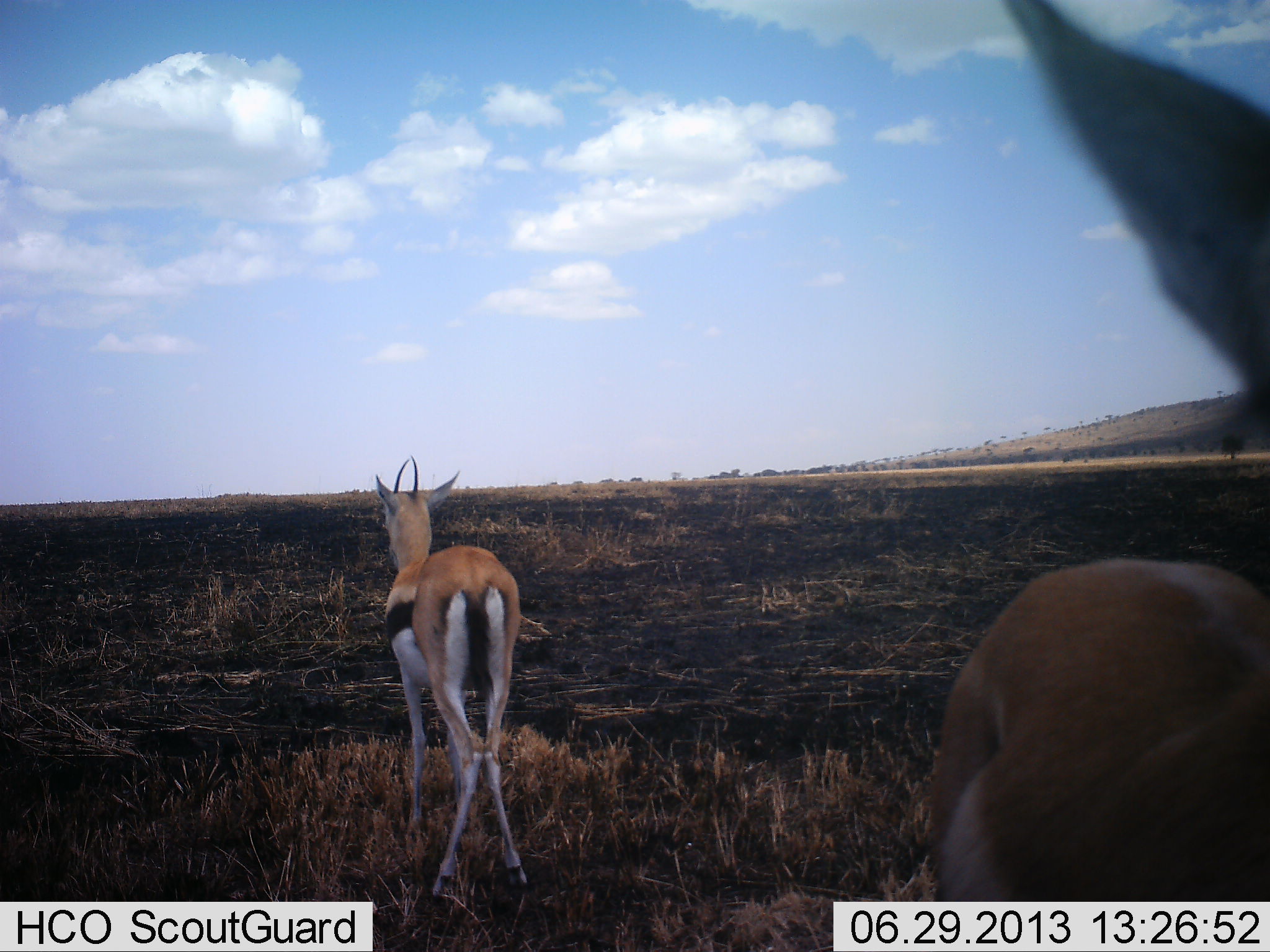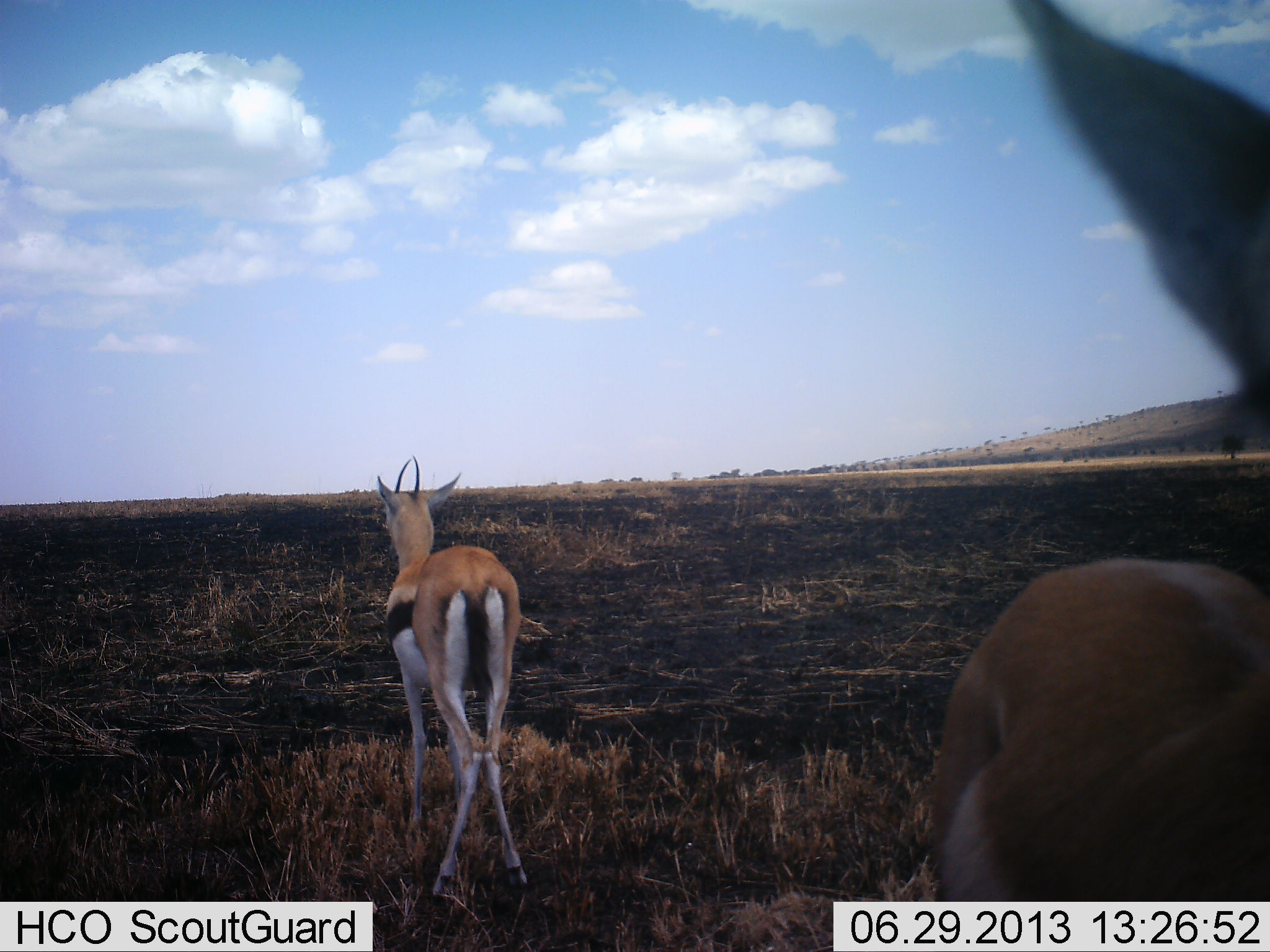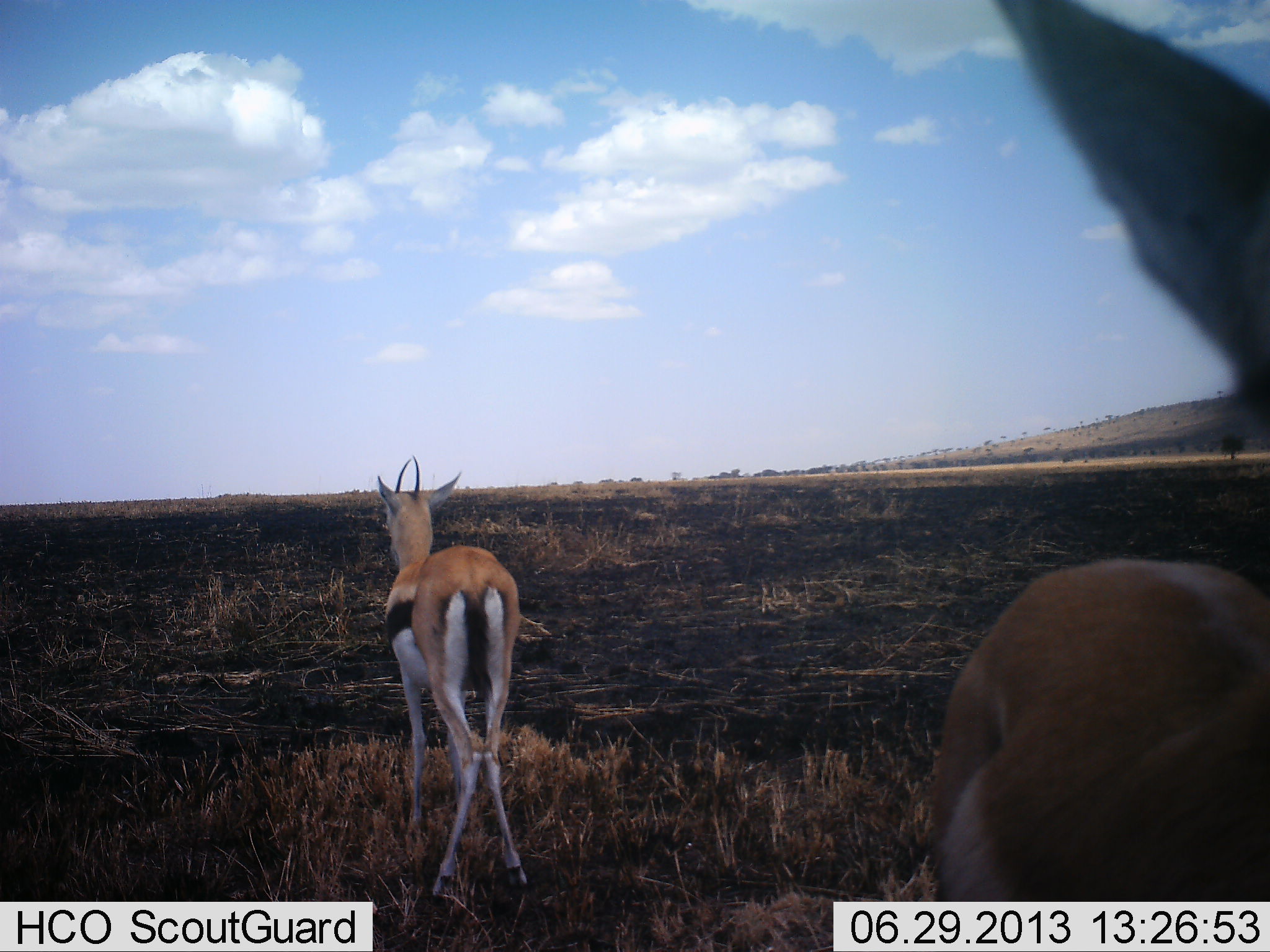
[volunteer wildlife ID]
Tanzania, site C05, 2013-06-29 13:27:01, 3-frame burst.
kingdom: Animalia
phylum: Chordata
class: Mammalia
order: Artiodactyla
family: Bovidae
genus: Eudorcas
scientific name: Eudorcas thomsonii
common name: thomson's gazelle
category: gazellethomsons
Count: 2.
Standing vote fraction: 86%.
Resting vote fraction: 0%.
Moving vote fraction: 11%.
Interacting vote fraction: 0%.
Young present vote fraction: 0%.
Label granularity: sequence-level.